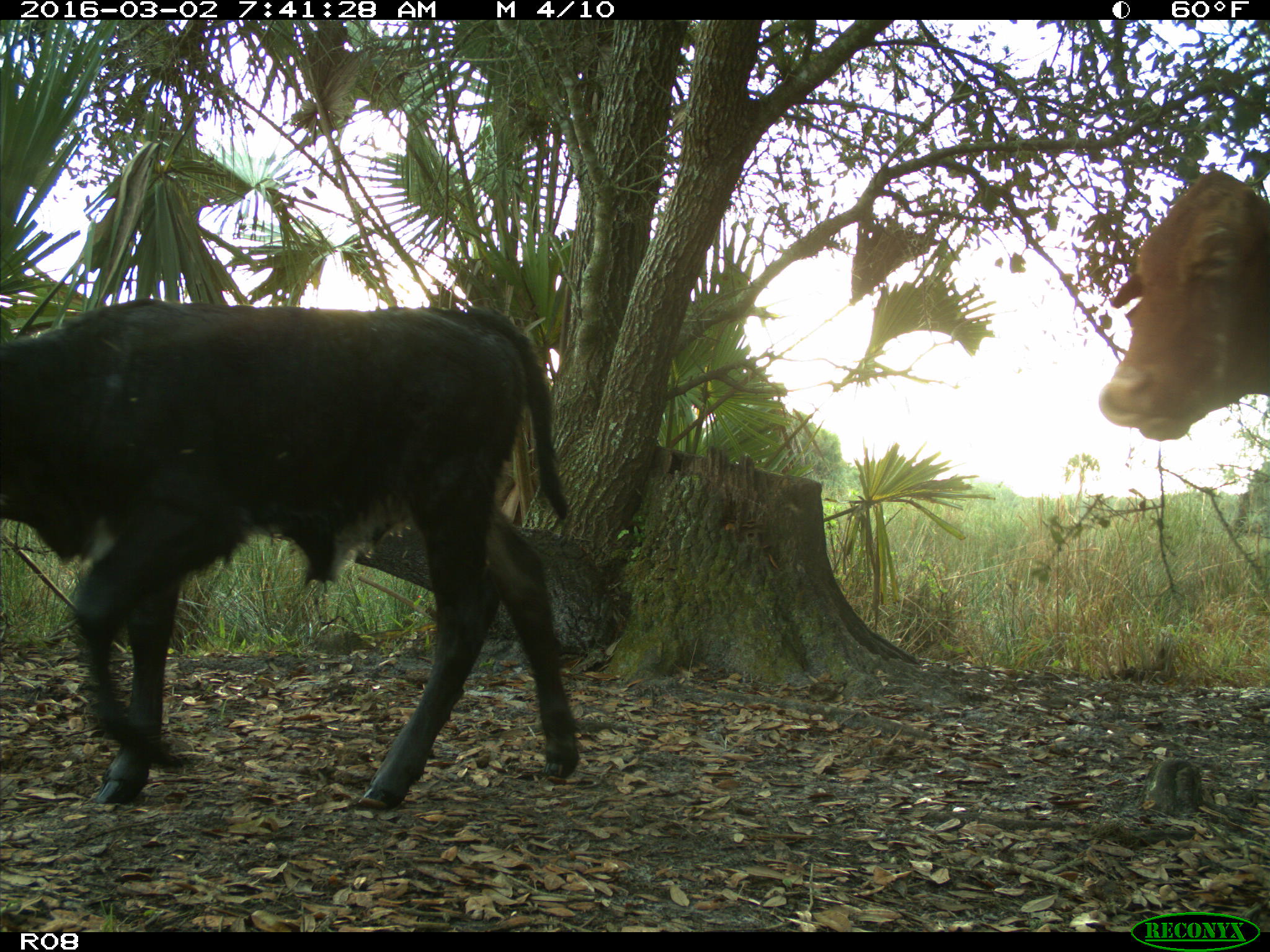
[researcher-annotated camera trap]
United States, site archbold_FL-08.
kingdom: Animalia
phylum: Chordata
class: Mammalia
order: Artiodactyla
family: Bovidae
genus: Bos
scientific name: Bos taurus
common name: domestic cow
Bos taurus (domestic cow).